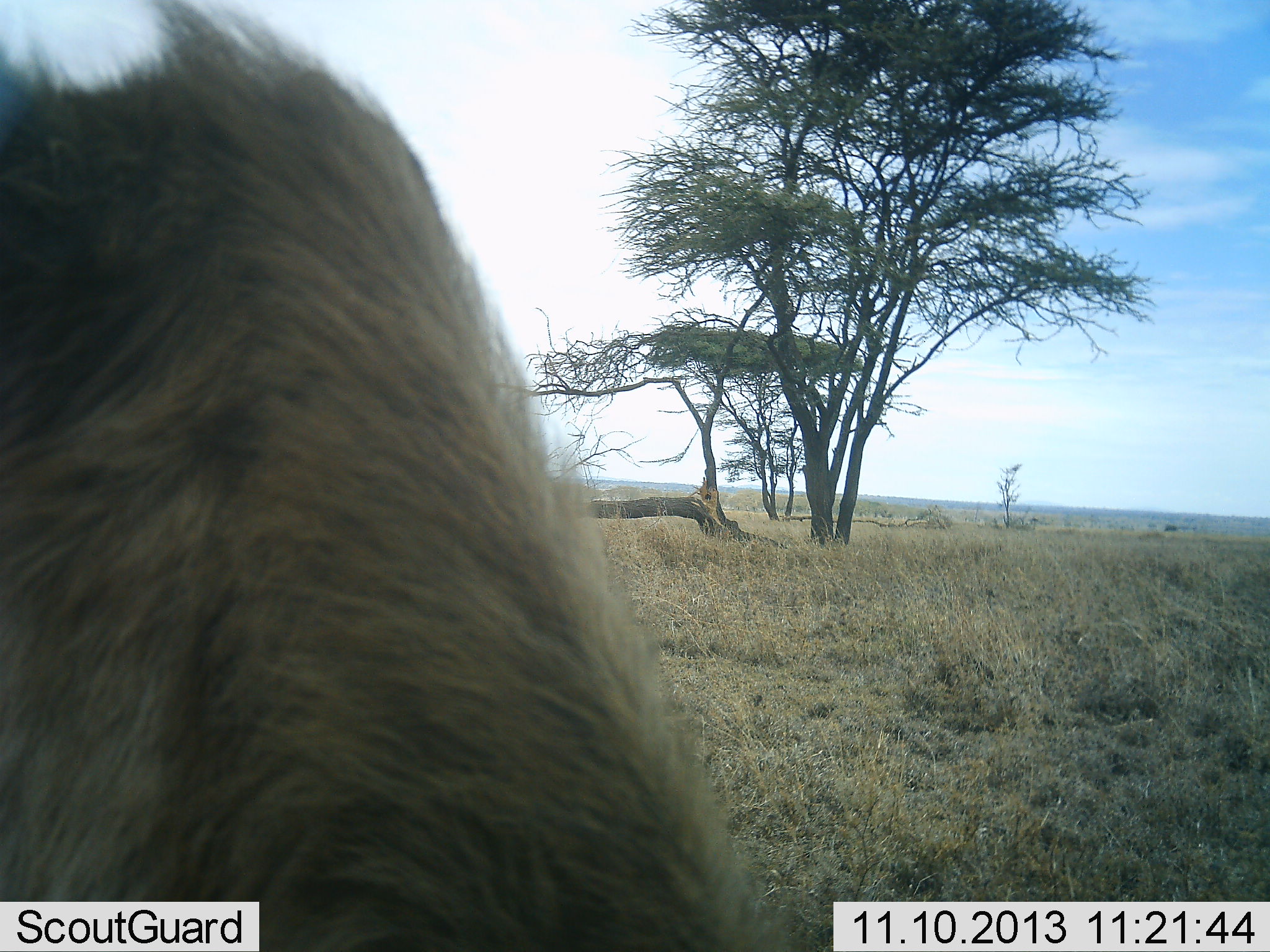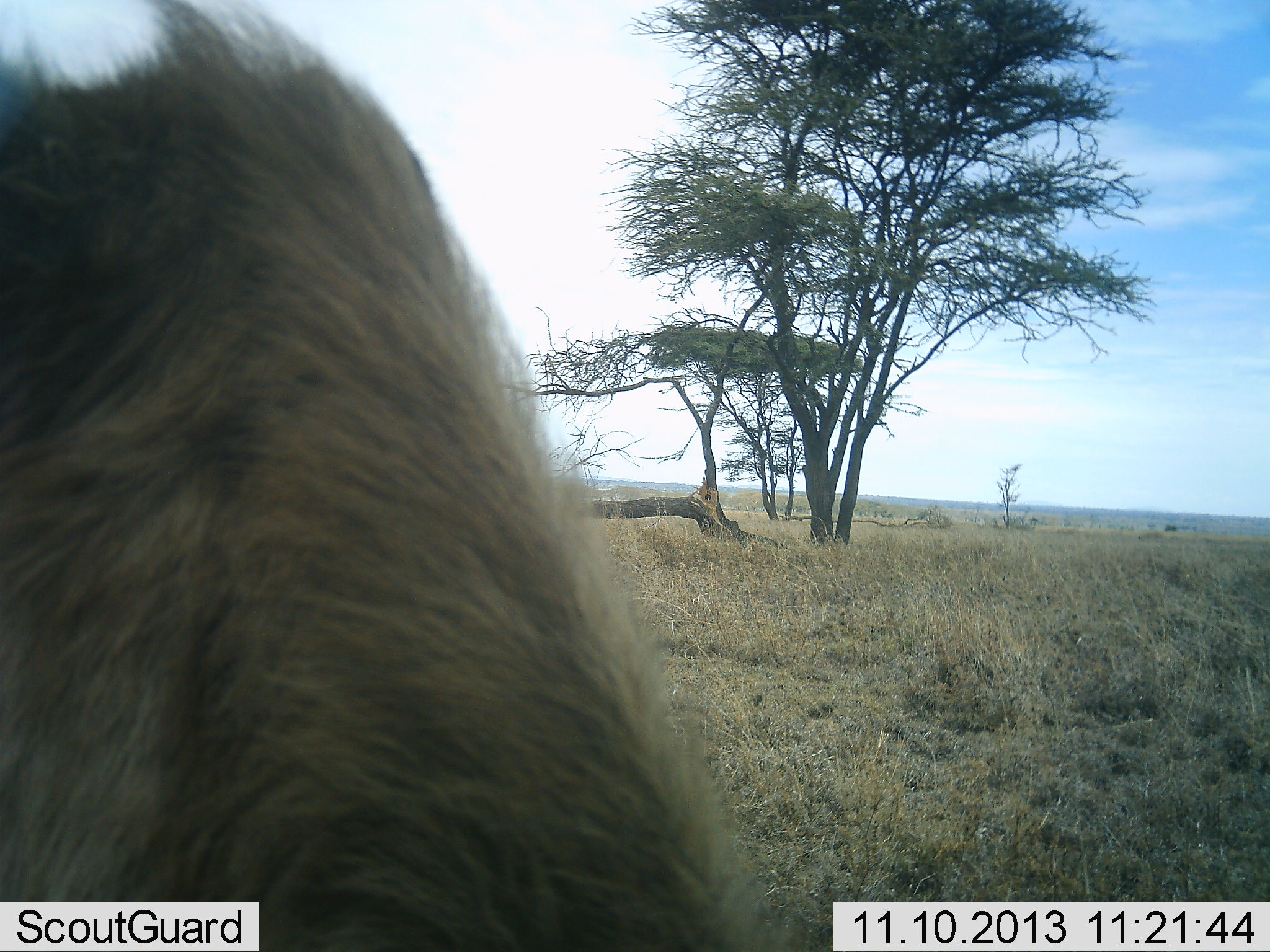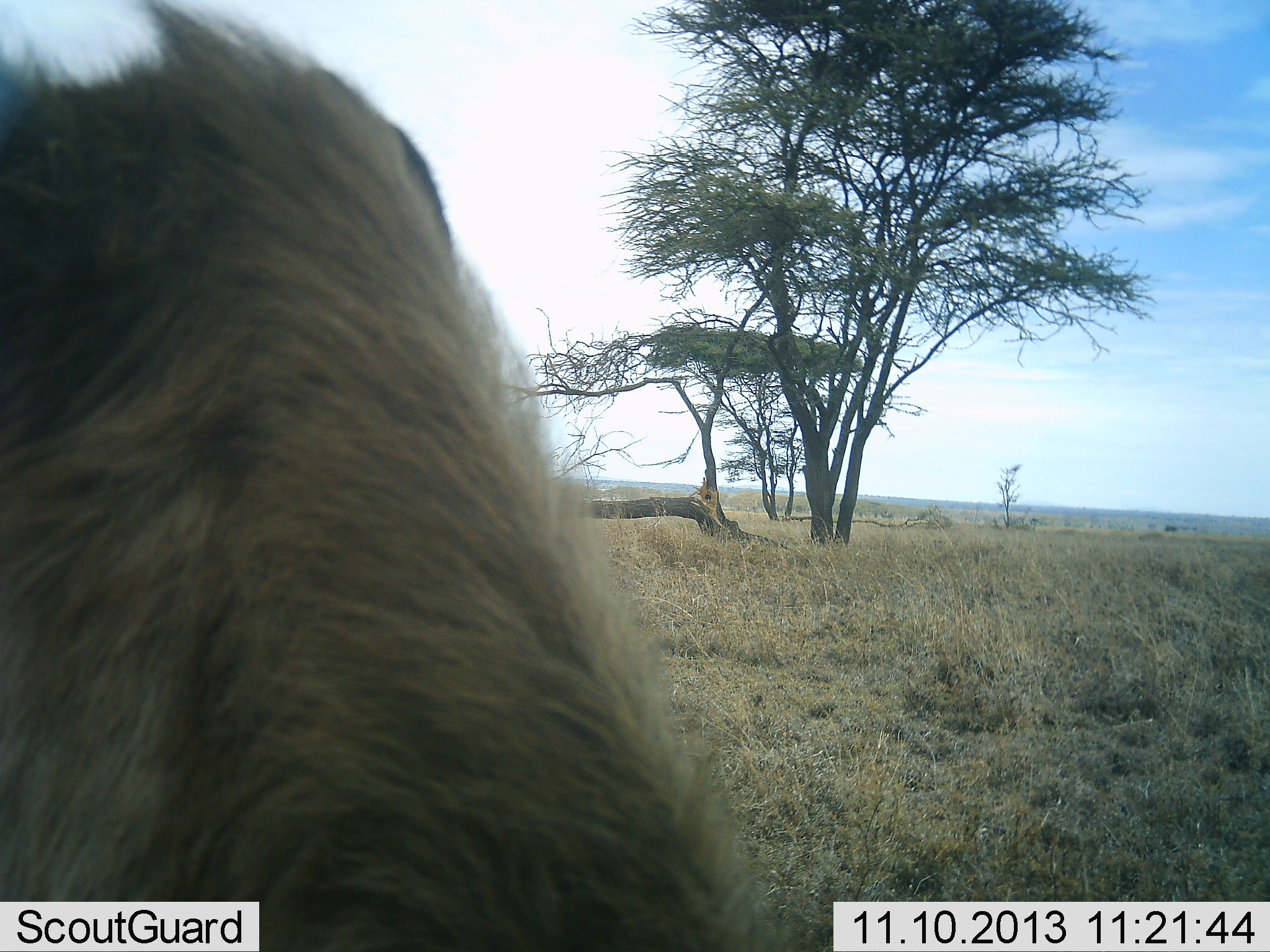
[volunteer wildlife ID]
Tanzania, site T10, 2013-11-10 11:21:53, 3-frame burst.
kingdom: Animalia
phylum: Chordata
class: Mammalia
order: Carnivora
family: Felidae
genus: Panthera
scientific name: Panthera leo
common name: lion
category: lionmale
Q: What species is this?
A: Lionmale (lion) (Panthera leo).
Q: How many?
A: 1.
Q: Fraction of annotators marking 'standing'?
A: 29%.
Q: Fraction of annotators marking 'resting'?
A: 86%.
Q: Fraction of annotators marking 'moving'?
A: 0%.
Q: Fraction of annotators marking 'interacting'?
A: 0%.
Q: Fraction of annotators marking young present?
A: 0%.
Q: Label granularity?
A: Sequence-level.